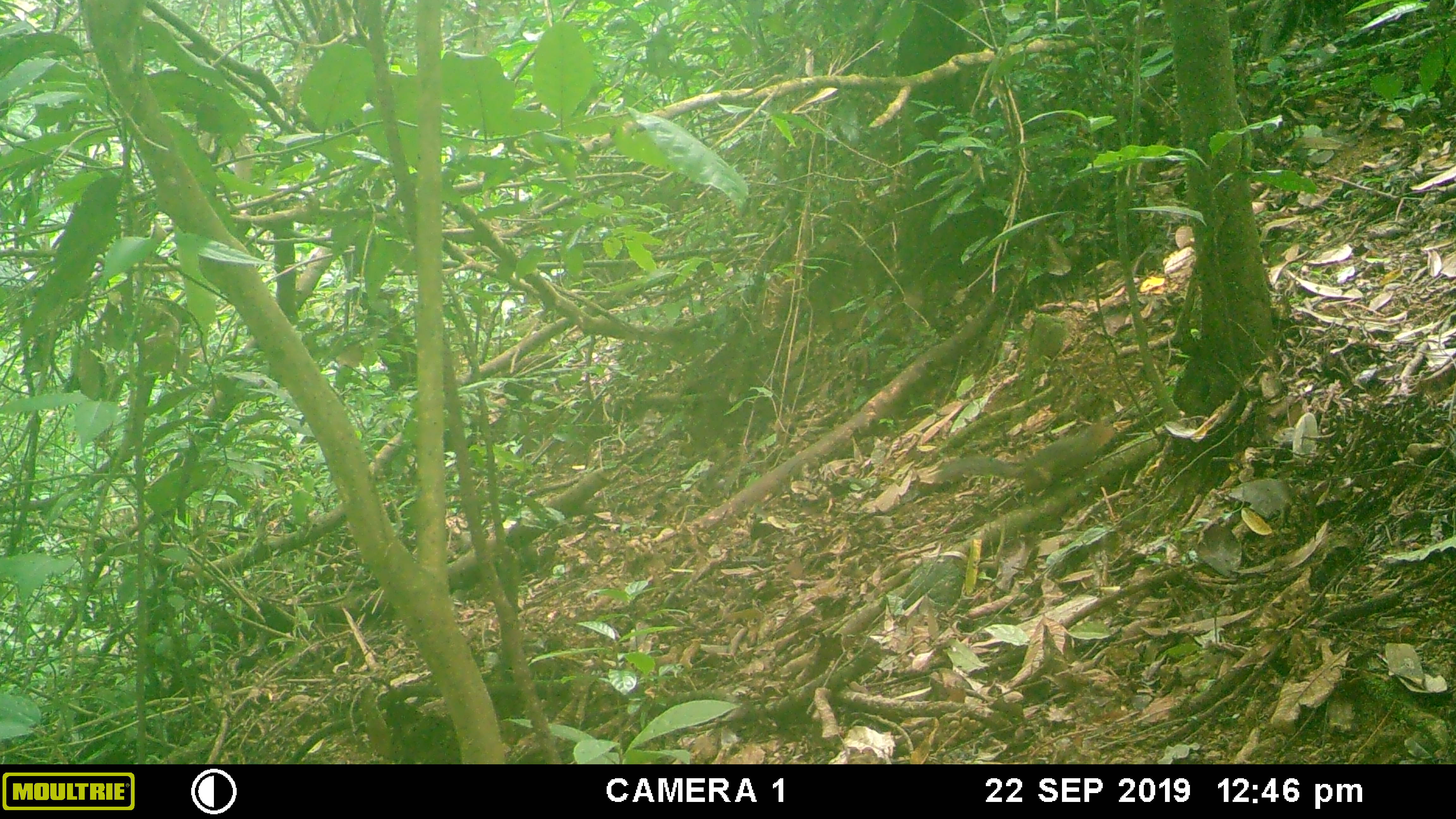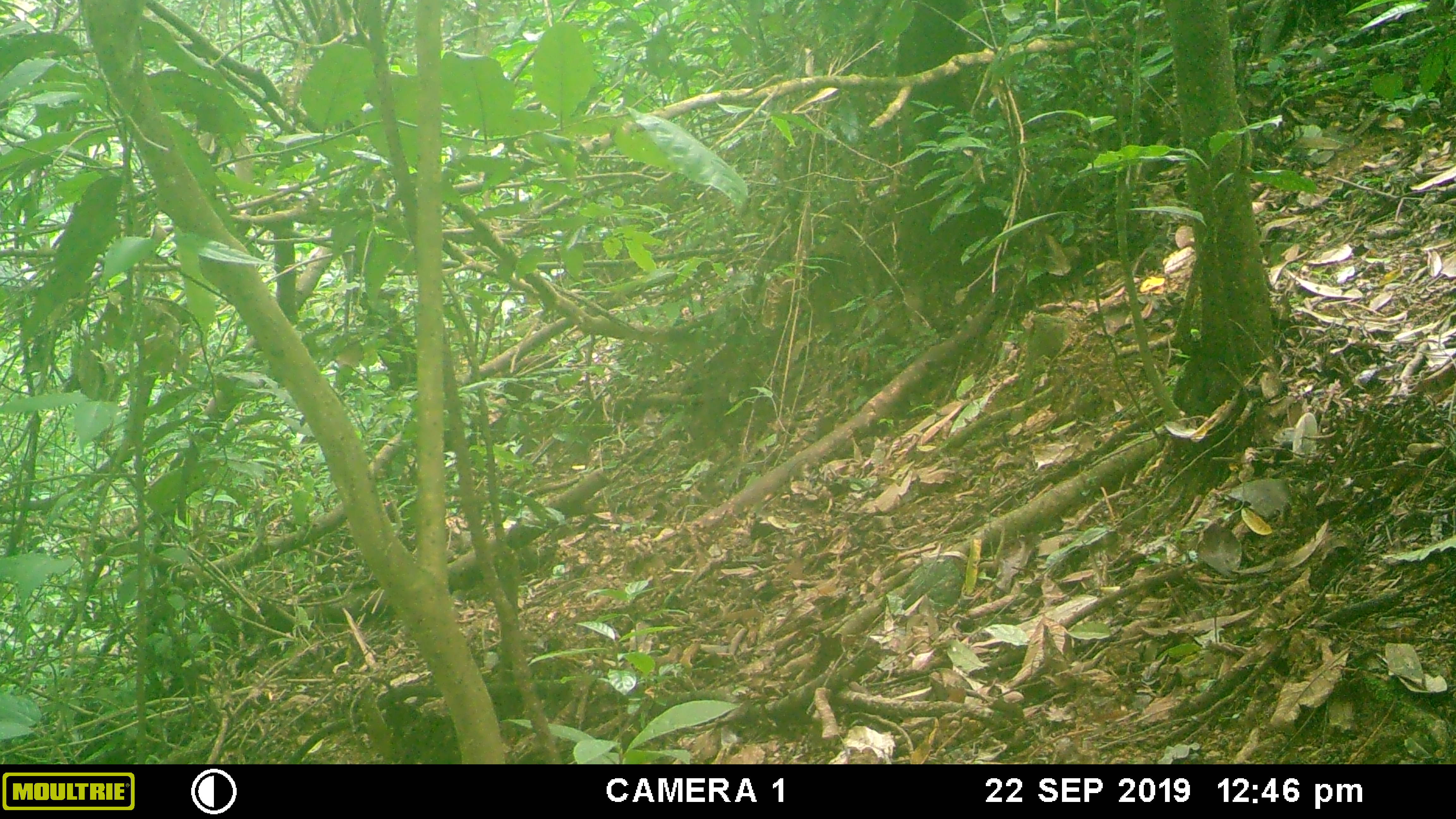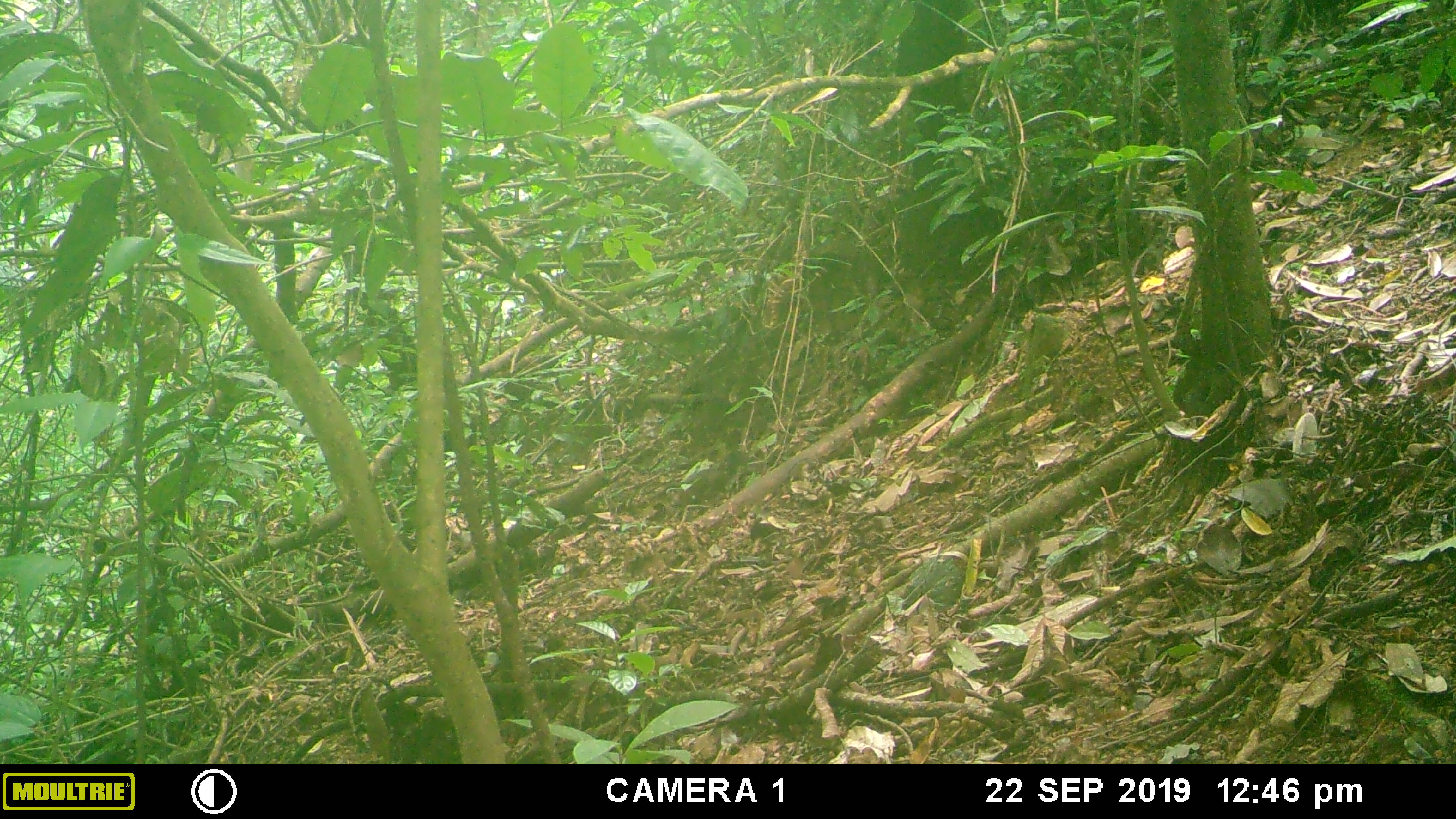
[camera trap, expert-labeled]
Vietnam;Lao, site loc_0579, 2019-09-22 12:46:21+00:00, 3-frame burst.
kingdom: Animalia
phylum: Chordata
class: Mammalia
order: Rodentia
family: Sciuridae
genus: Dremomys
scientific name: Dremomys rufigenis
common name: red-cheeked squirrel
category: red cheeked squirrel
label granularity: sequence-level